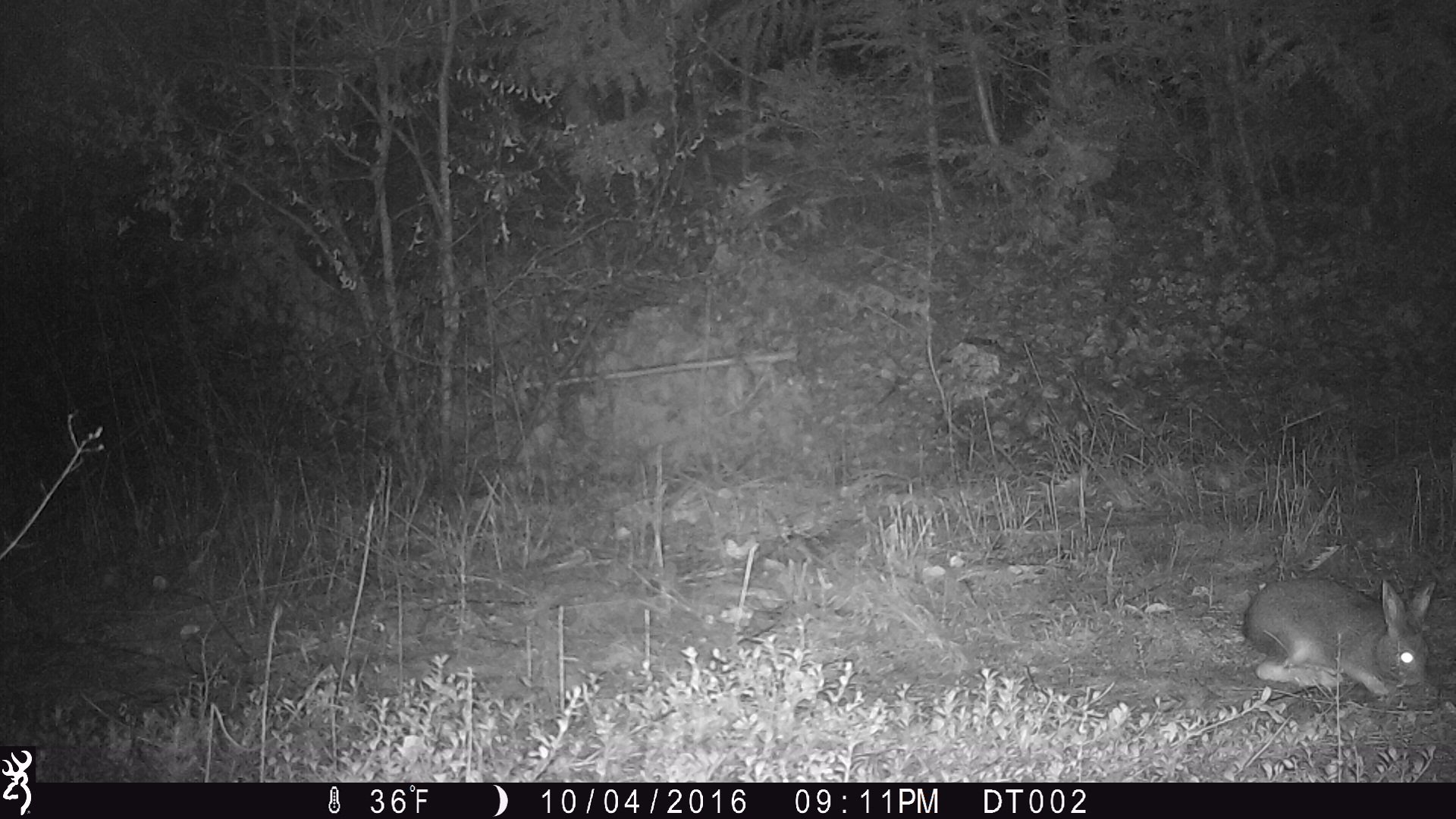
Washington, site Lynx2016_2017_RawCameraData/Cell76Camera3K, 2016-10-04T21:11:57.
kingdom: Animalia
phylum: Chordata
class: Mammalia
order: Lagomorpha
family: Leporidae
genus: Lepus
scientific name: Lepus americanus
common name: snowshoe hare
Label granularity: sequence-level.